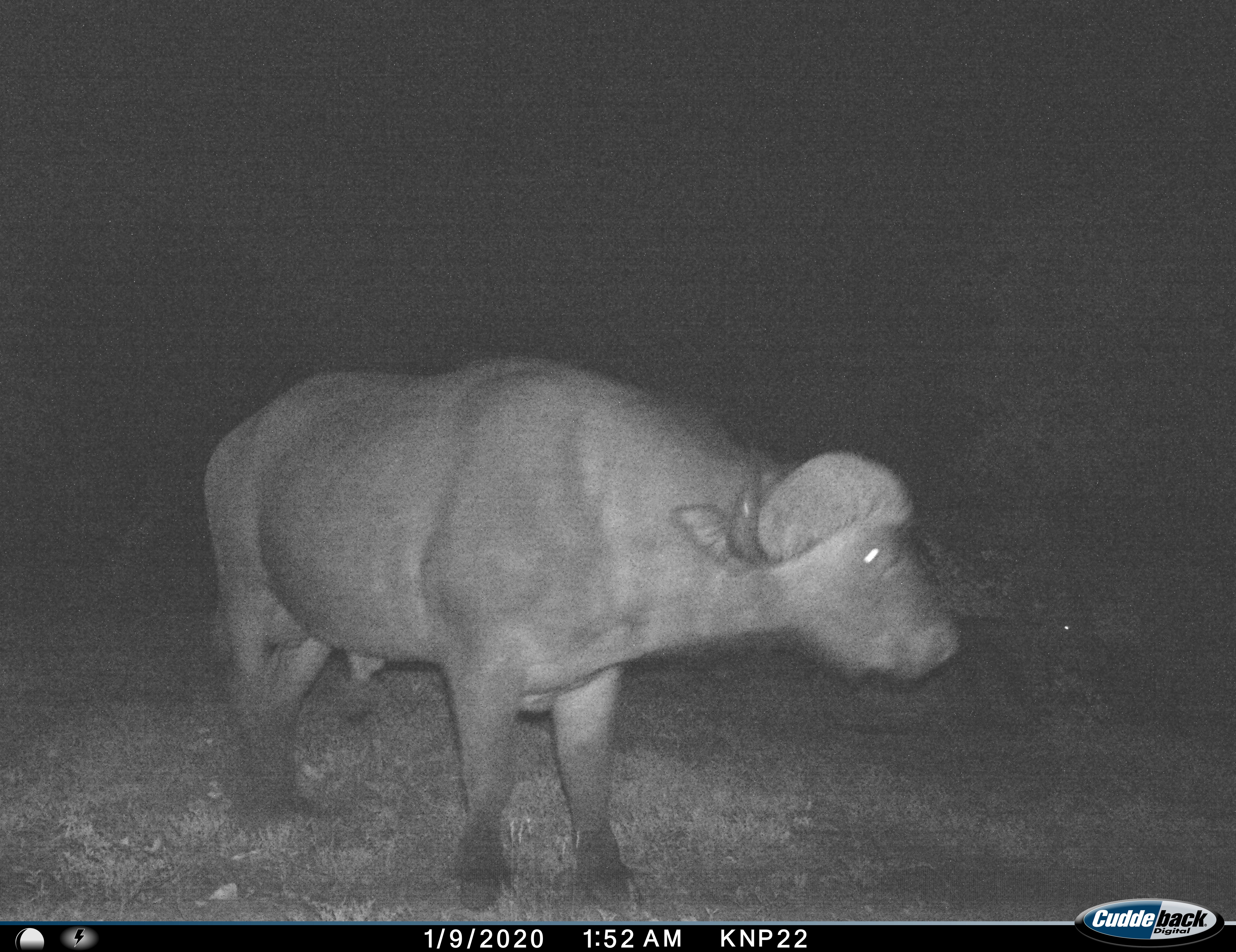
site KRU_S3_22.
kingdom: Animalia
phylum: Chordata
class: Mammalia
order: Artiodactyla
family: Bovidae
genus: Syncerus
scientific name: Syncerus caffer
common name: african buffalo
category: buffalo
Buffalo (african buffalo) (Syncerus caffer), count 1. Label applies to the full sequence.